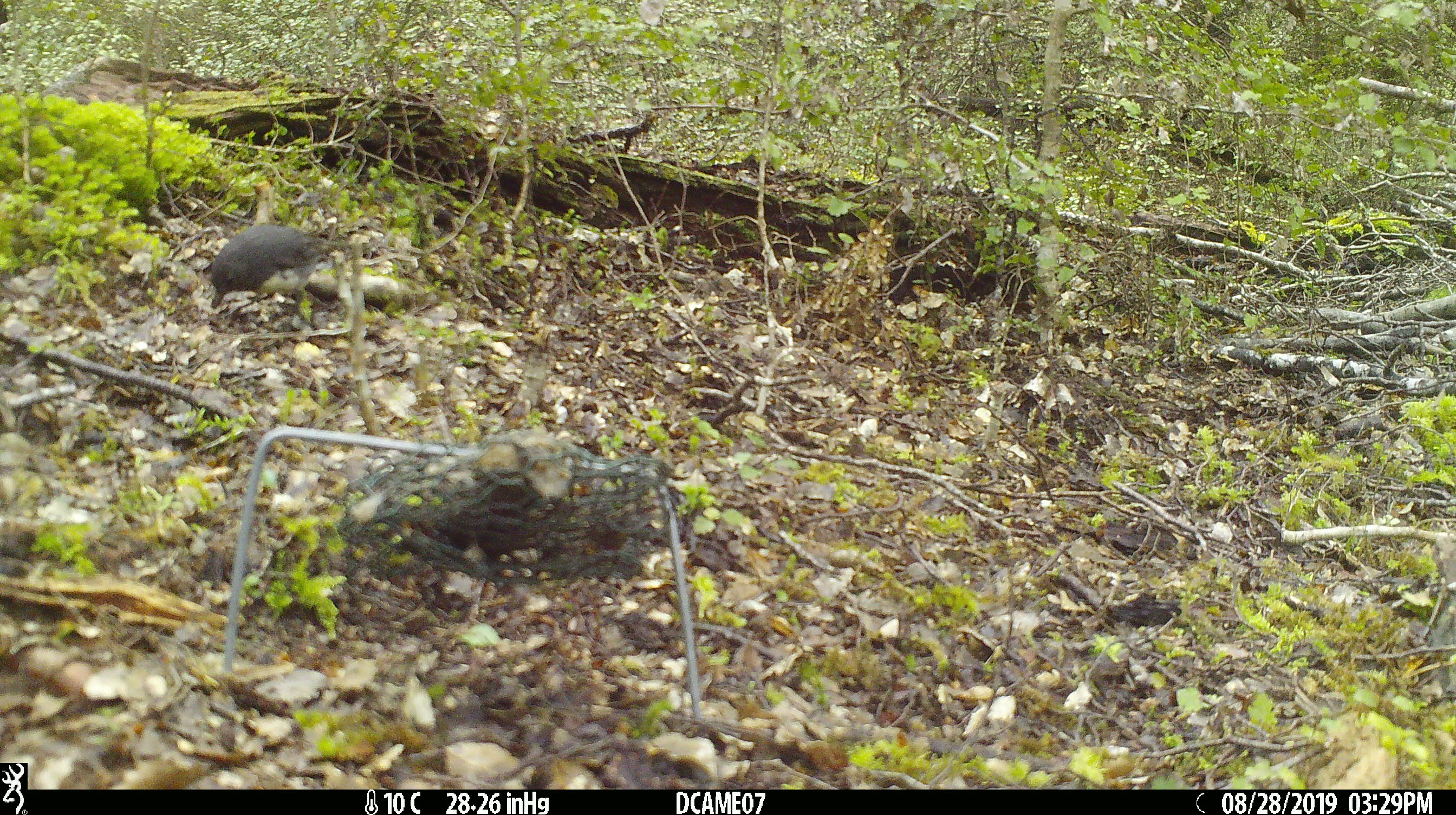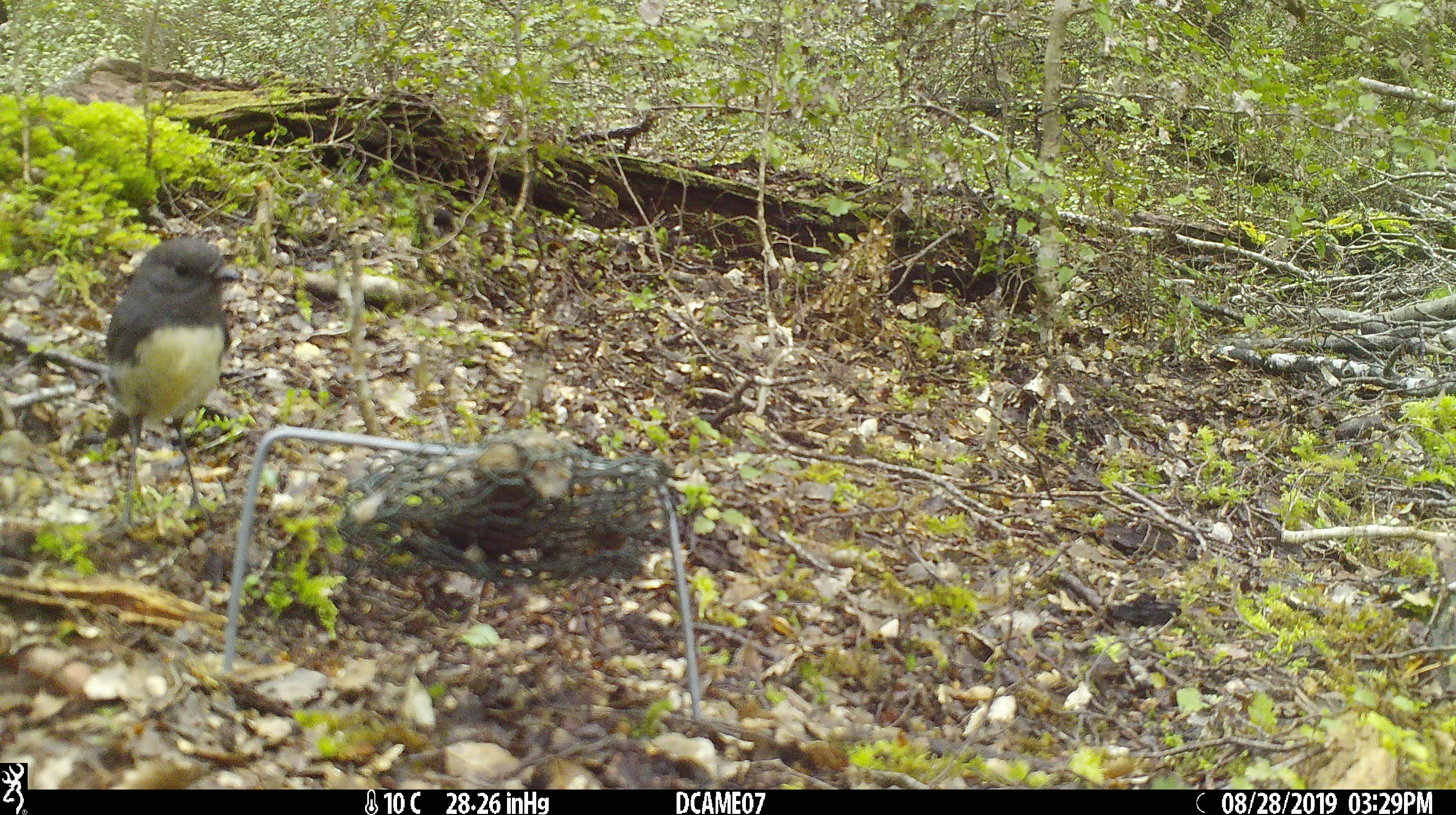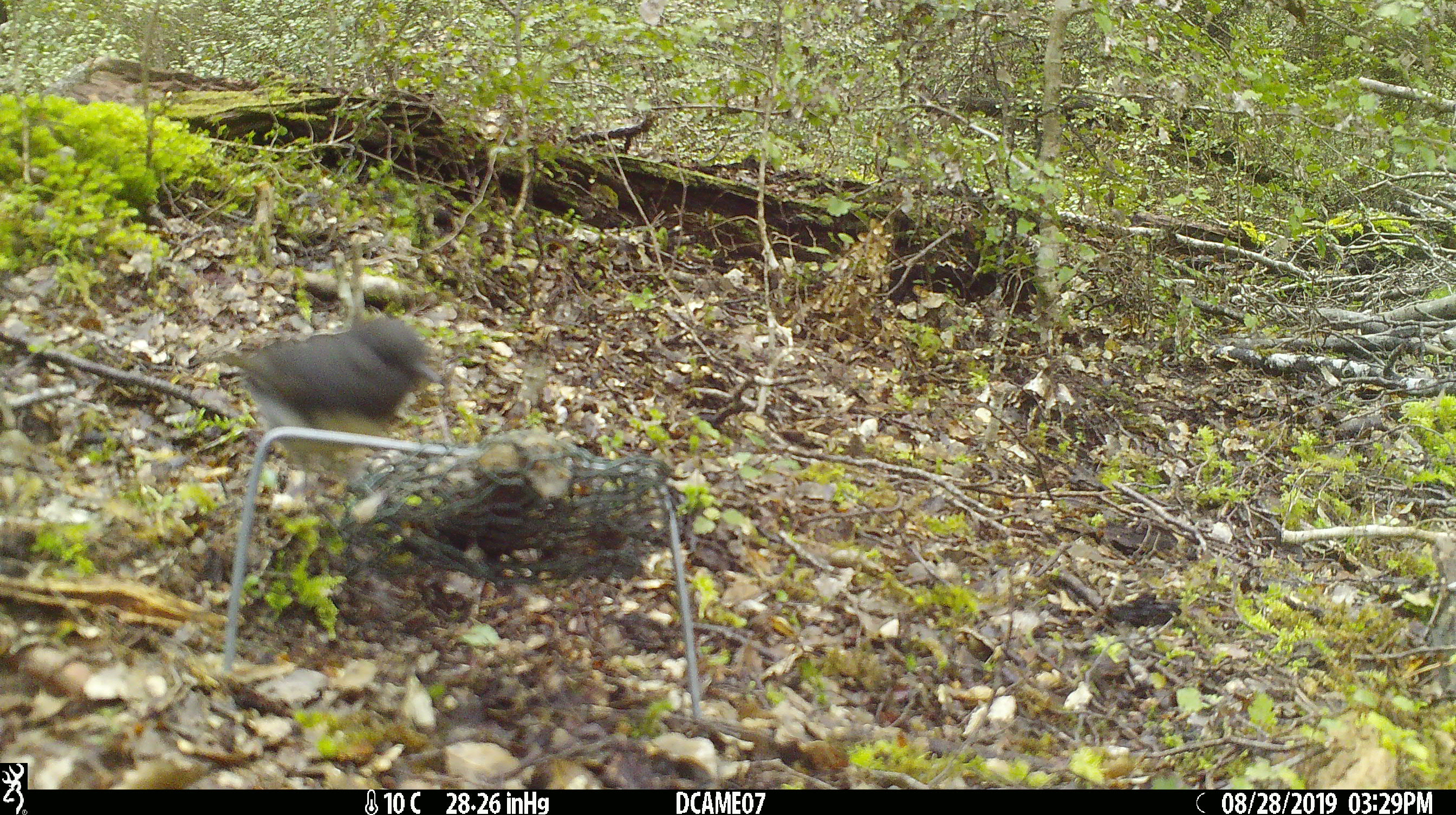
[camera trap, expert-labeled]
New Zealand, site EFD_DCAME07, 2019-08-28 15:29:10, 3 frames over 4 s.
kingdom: Animalia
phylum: Chordata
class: Aves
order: Passeriformes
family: Petroicidae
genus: Petroica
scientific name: Petroica australis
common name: new zealand robin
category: robin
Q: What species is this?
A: Robin (new zealand robin) (Petroica australis).